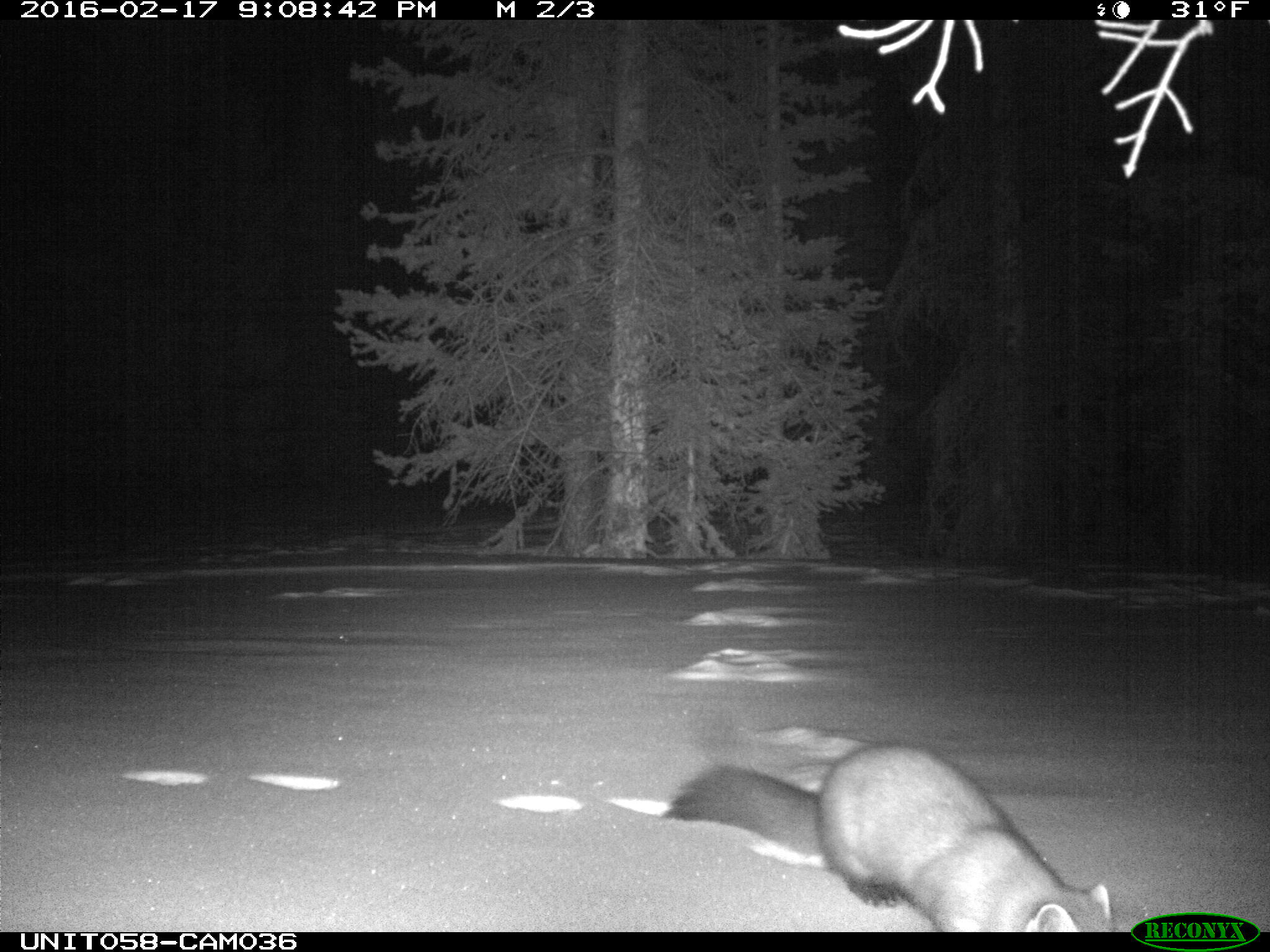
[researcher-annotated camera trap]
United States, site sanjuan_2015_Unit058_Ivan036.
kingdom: Animalia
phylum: Chordata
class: Mammalia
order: Carnivora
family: Mustelidae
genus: Martes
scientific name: Martes americana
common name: american marten